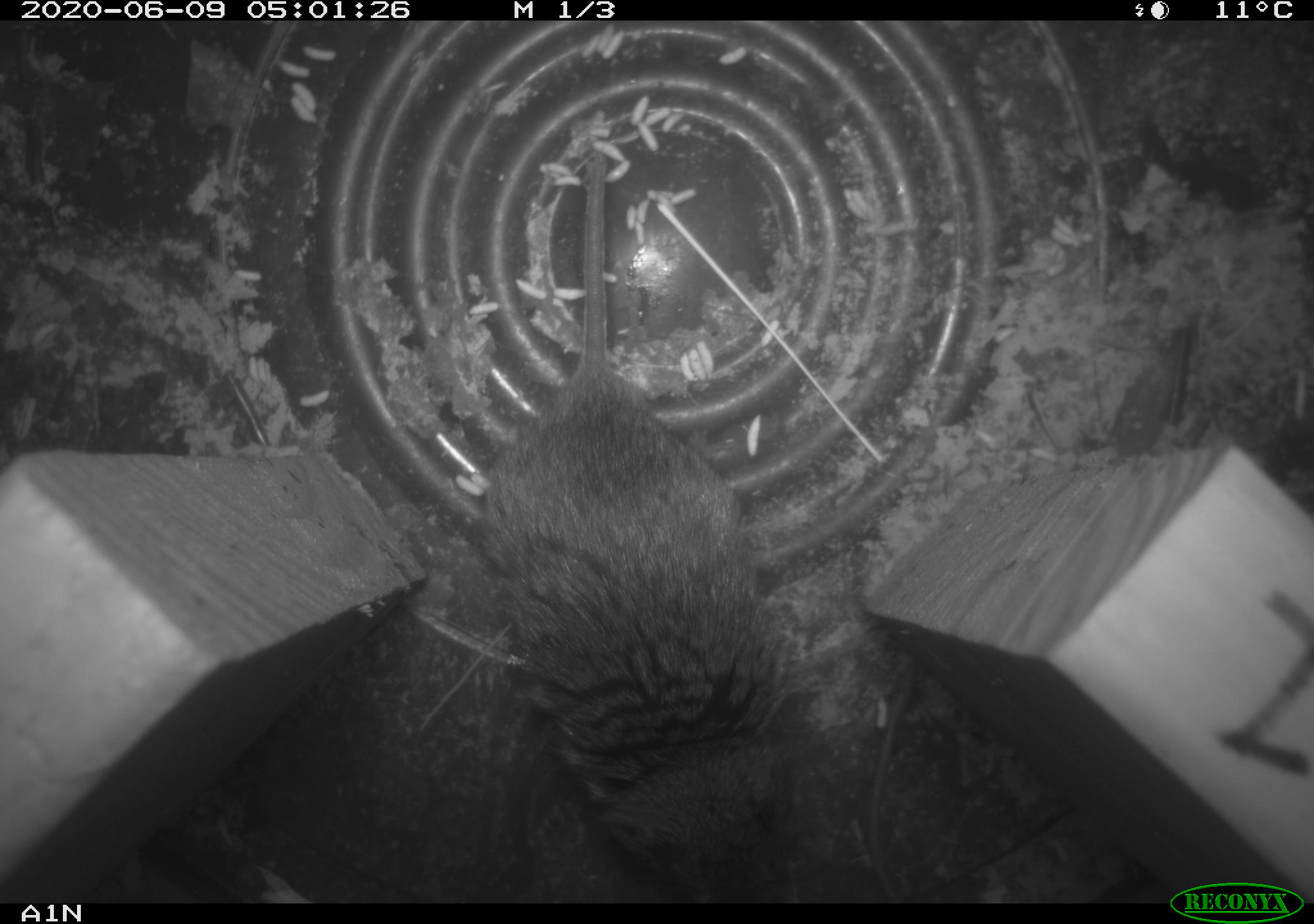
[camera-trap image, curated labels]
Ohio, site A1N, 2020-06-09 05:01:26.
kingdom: Animalia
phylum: Chordata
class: Mammalia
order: Rodentia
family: Cricetidae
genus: Microtus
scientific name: Microtus pennsylvanicus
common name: meadow vole